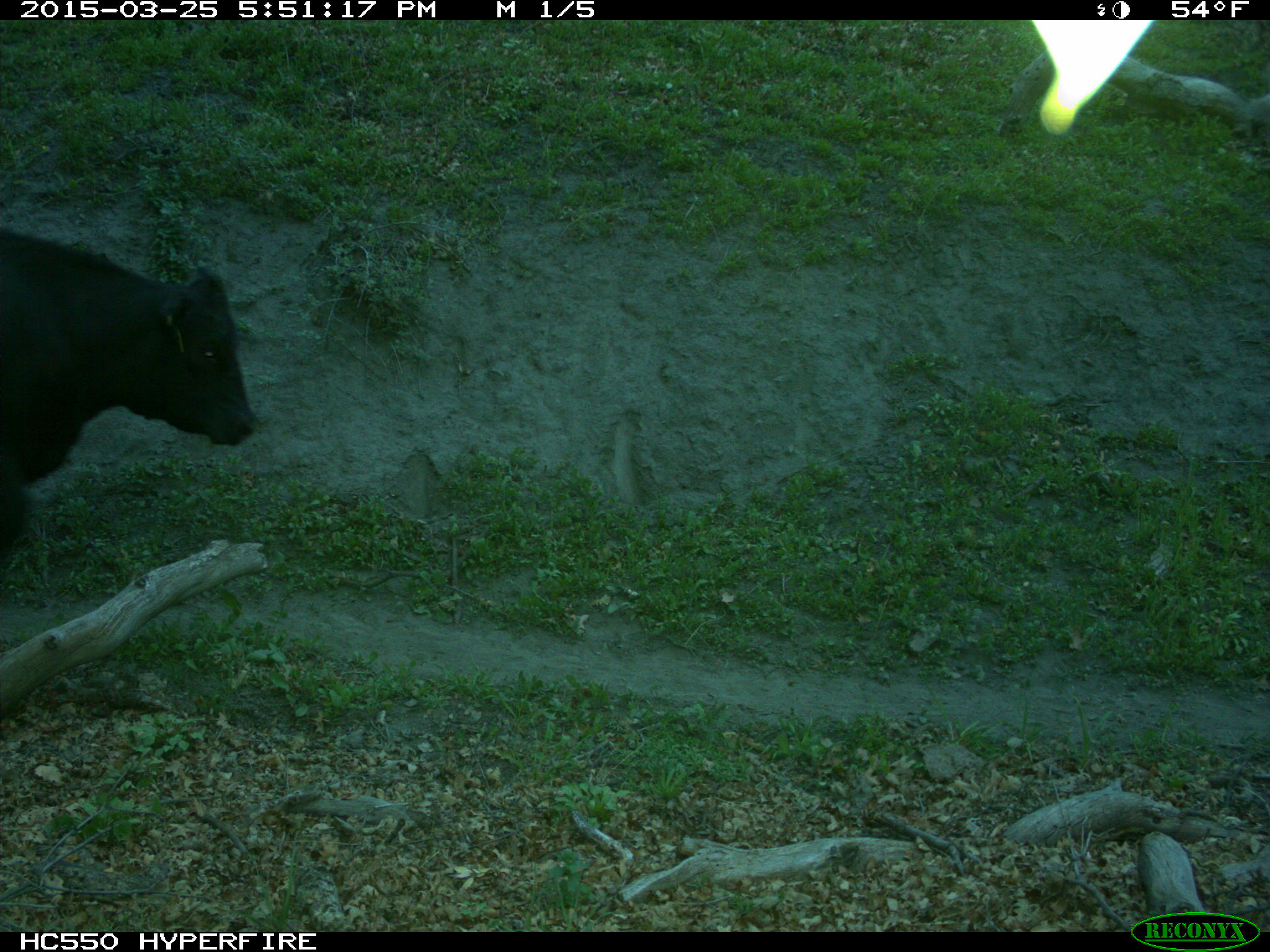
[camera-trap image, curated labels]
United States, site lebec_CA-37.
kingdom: Animalia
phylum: Chordata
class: Mammalia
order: Artiodactyla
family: Bovidae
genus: Bos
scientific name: Bos taurus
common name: domestic cow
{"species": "Bos taurus (domestic cow)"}